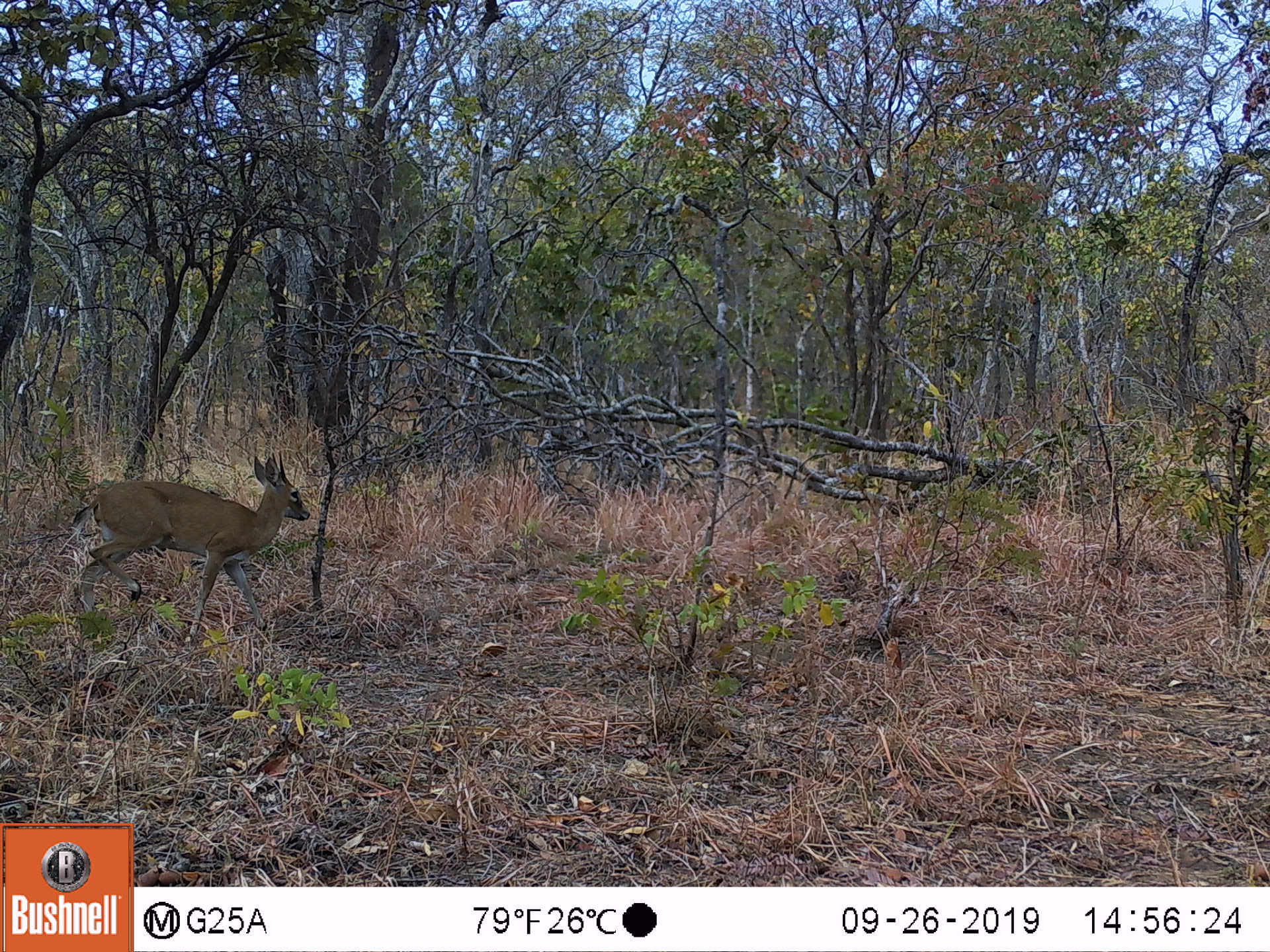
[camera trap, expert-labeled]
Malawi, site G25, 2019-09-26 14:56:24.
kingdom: Animalia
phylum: Chordata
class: Mammalia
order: Artiodactyla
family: Bovidae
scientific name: Antilopinae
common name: small antelope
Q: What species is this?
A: Small antelope (Antilopinae).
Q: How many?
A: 1.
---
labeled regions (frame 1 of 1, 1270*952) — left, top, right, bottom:
small antelope: 64, 450, 319, 649